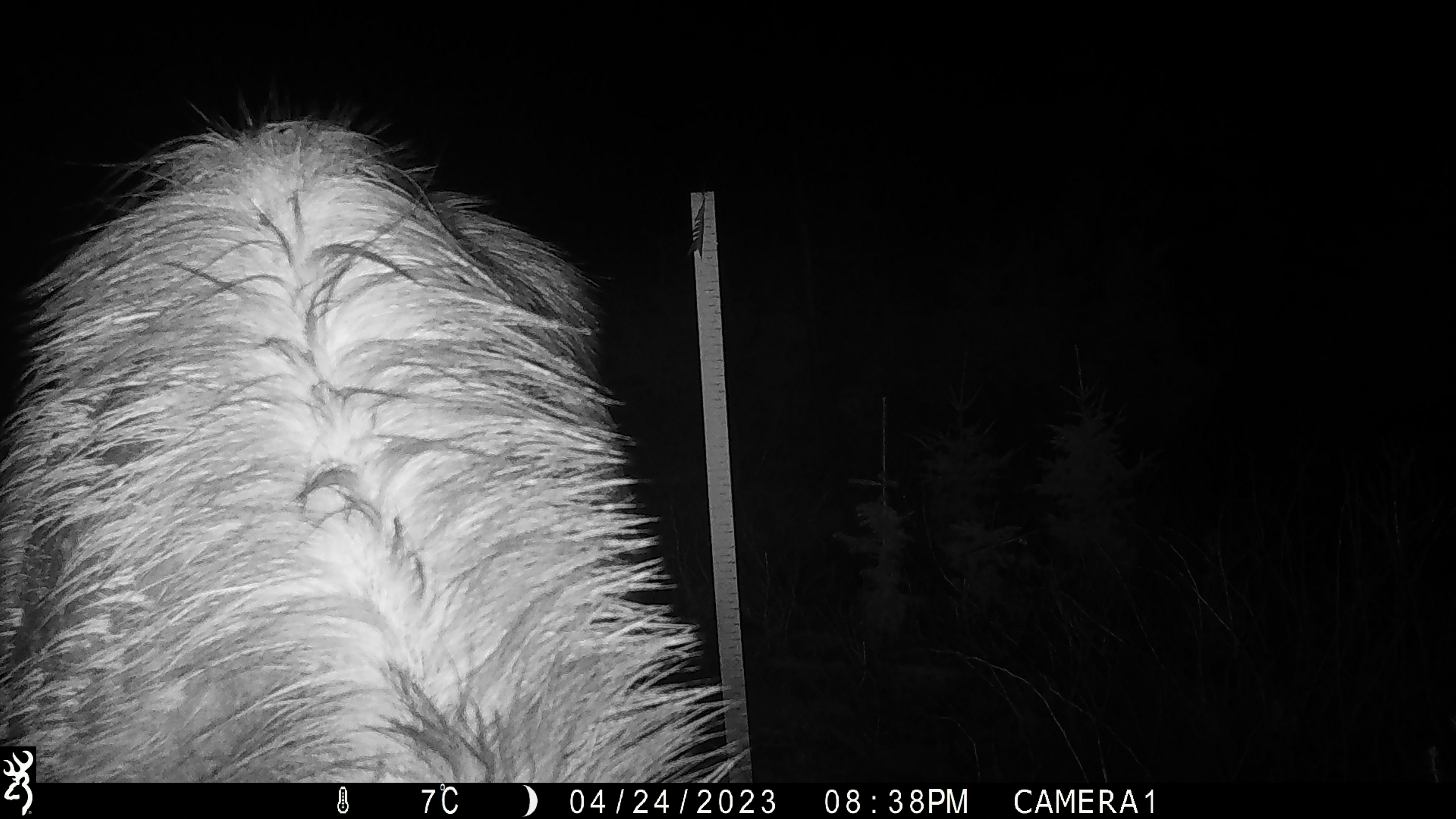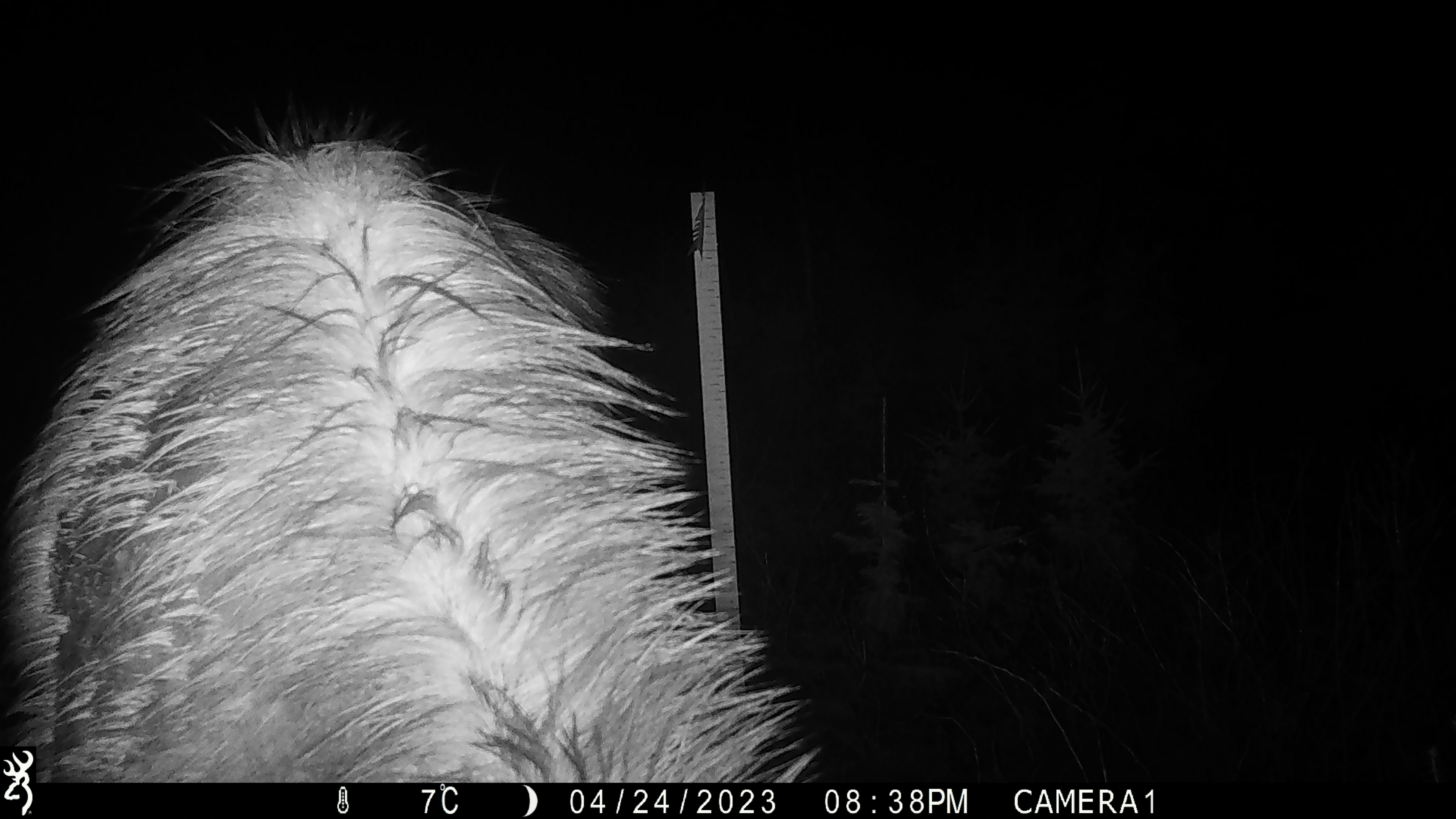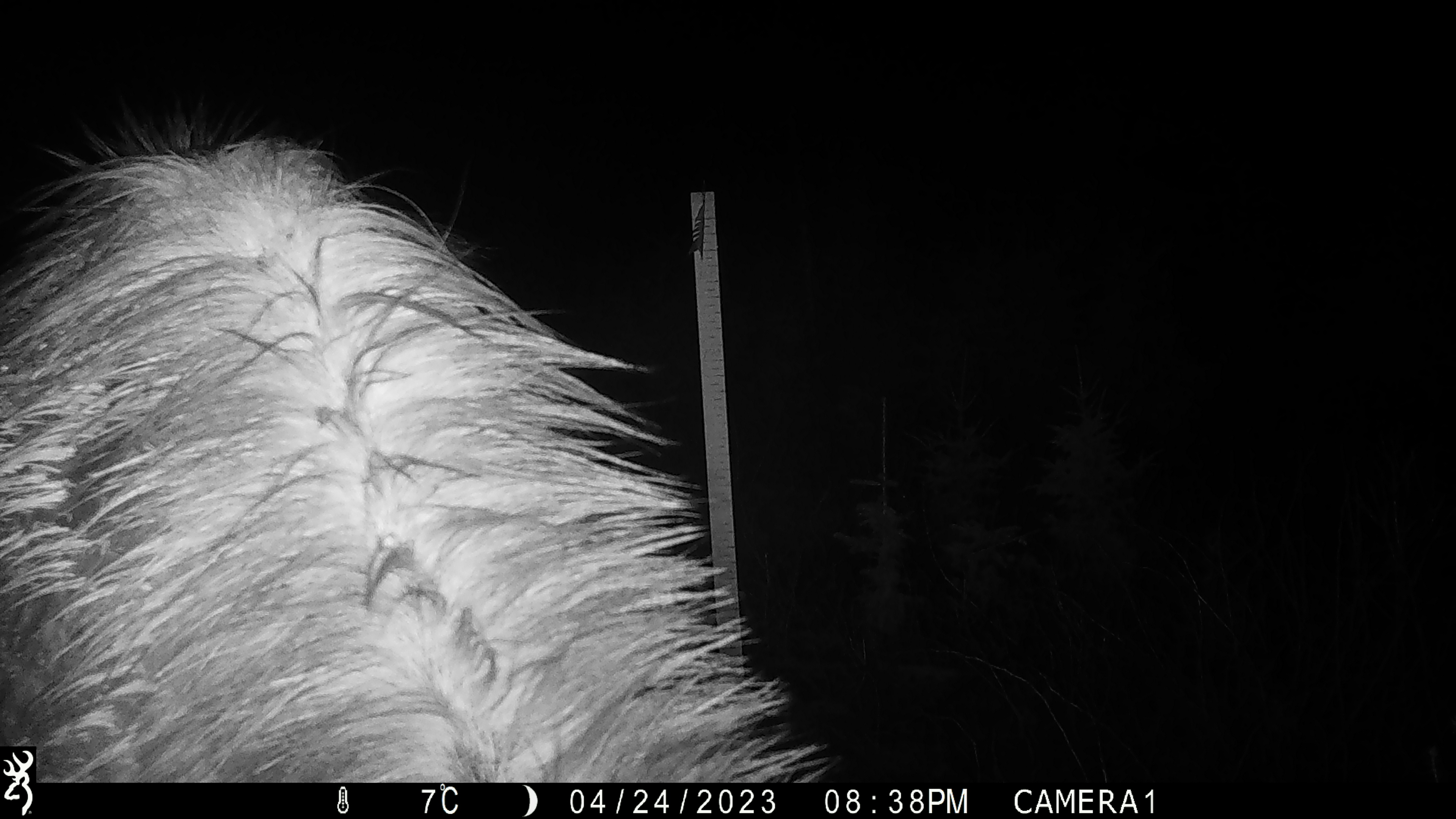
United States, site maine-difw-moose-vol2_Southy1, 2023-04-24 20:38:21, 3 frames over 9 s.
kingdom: Animalia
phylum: Chordata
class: Mammalia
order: Artiodactyla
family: Cervidae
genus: Alces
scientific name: Alces alces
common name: moose